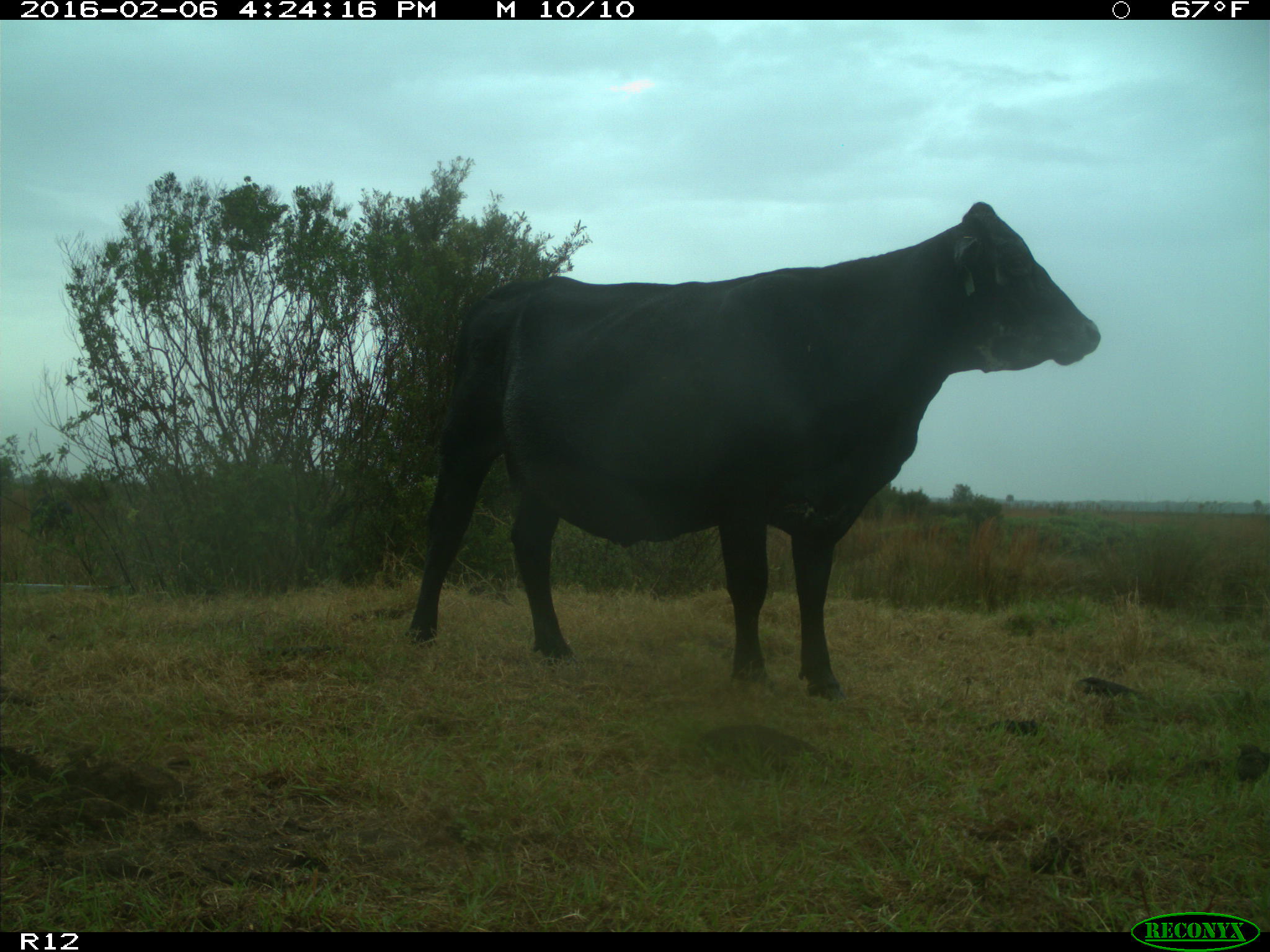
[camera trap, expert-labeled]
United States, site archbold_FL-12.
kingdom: Animalia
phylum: Chordata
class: Mammalia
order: Artiodactyla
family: Bovidae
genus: Bos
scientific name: Bos taurus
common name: domestic cow